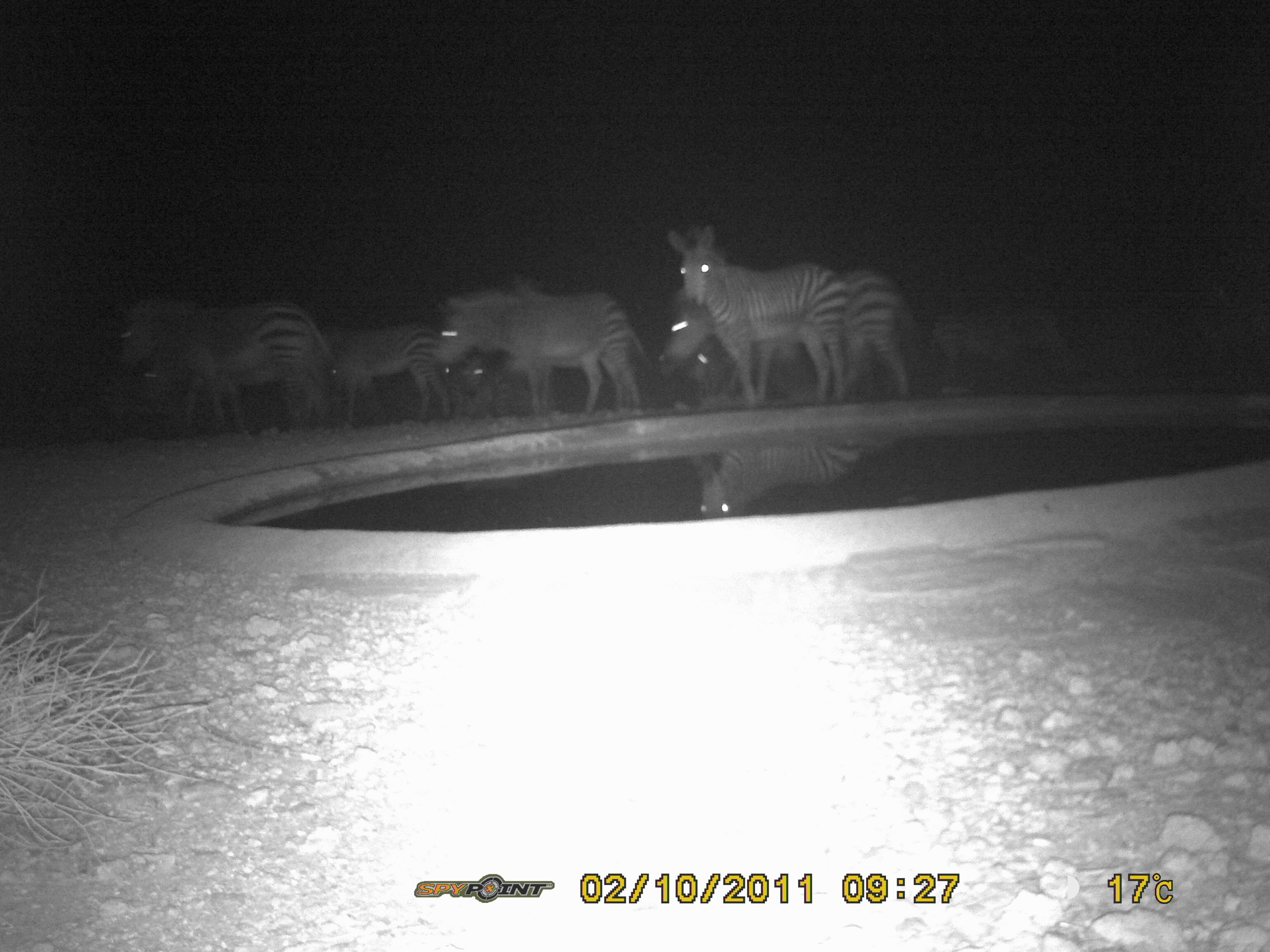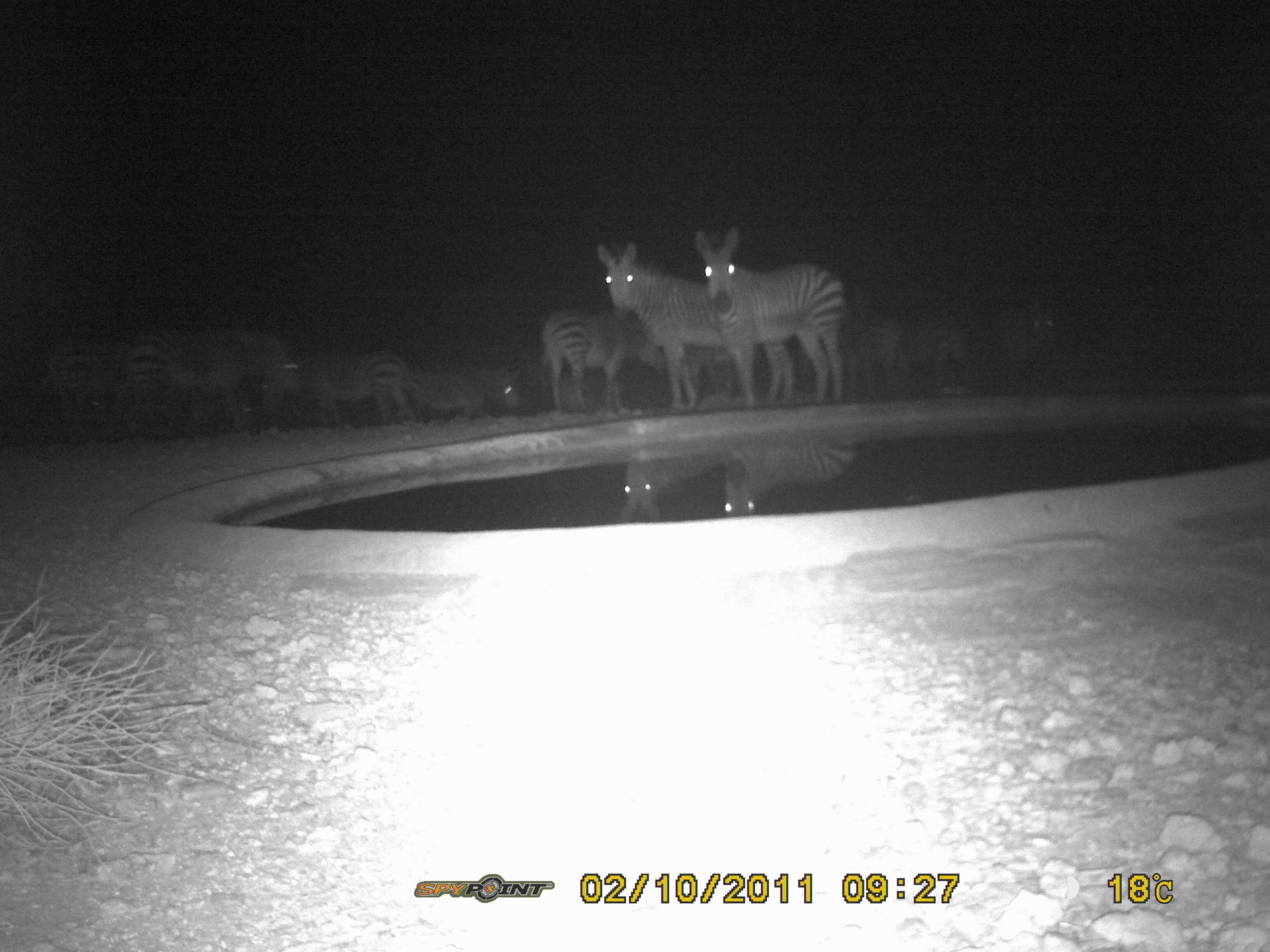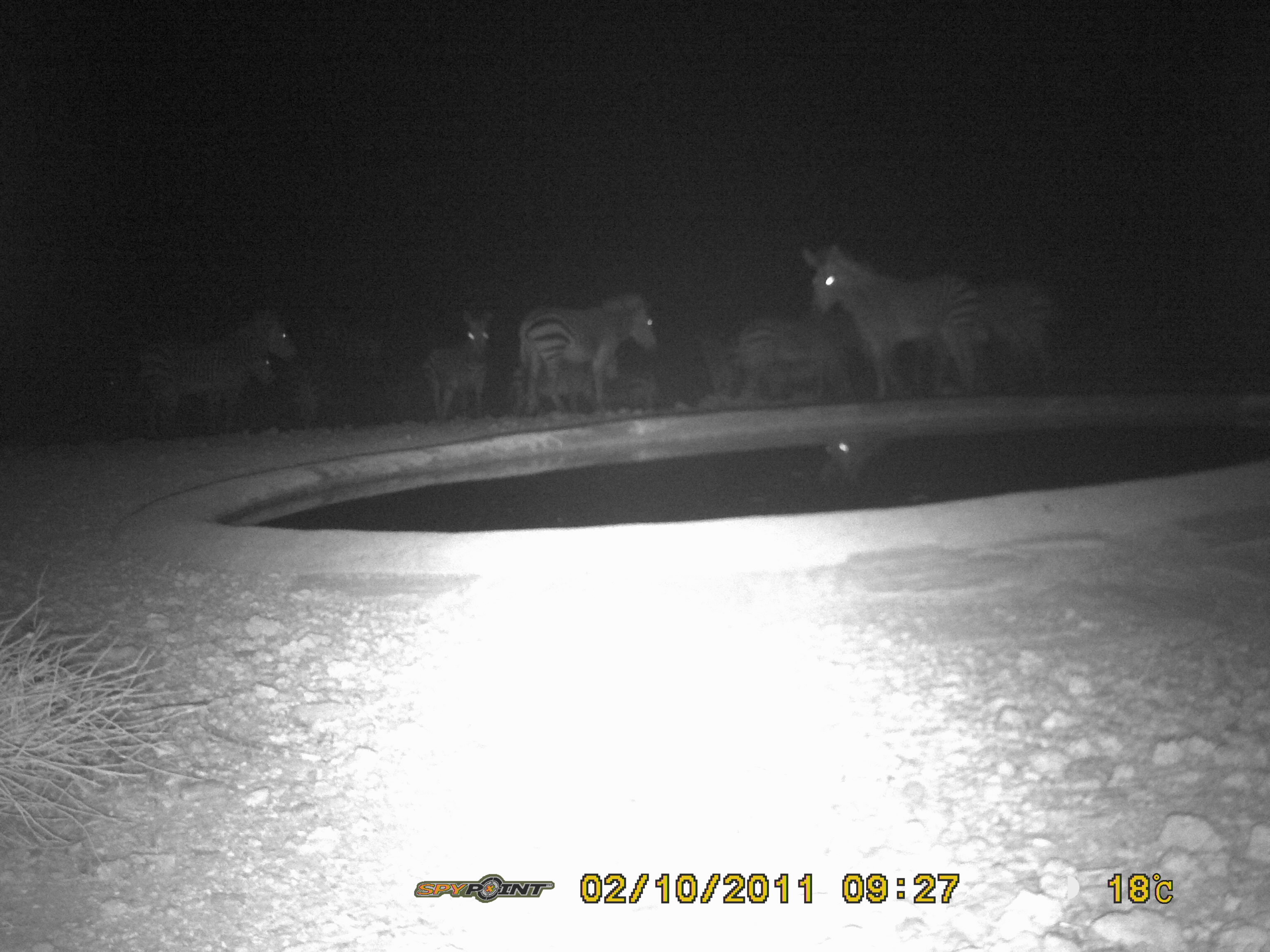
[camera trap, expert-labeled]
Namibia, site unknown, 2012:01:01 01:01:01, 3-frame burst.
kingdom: Animalia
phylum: Chordata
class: Mammalia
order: Perissodactyla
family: Equidae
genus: Equus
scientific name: Equus zebra hartmannae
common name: hartmann's mountain zebra